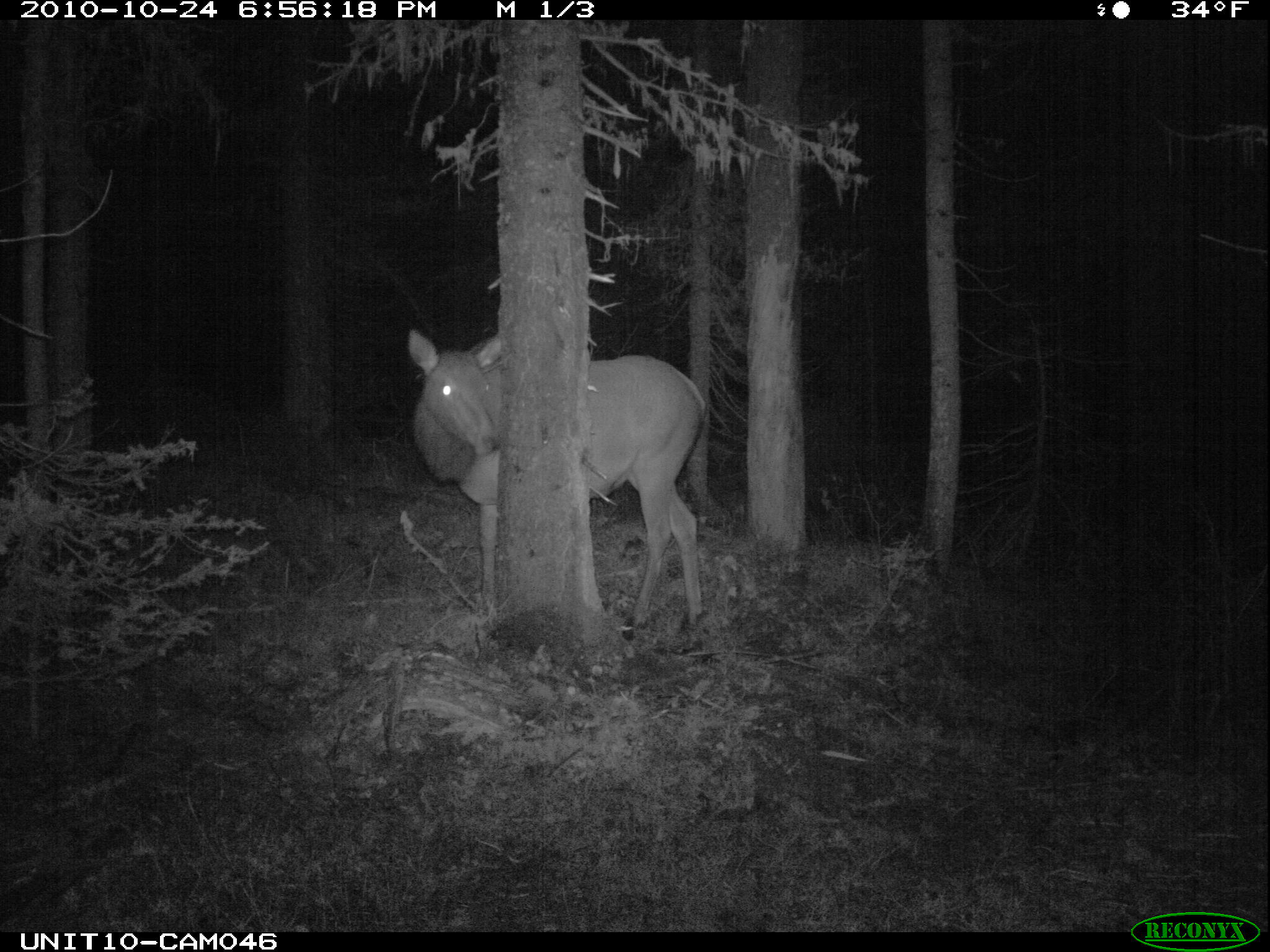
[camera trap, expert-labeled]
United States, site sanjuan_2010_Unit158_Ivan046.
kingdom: Animalia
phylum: Chordata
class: Mammalia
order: Artiodactyla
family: Cervidae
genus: Cervus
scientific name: Cervus elaphus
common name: red deer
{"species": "Cervus elaphus (red deer)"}